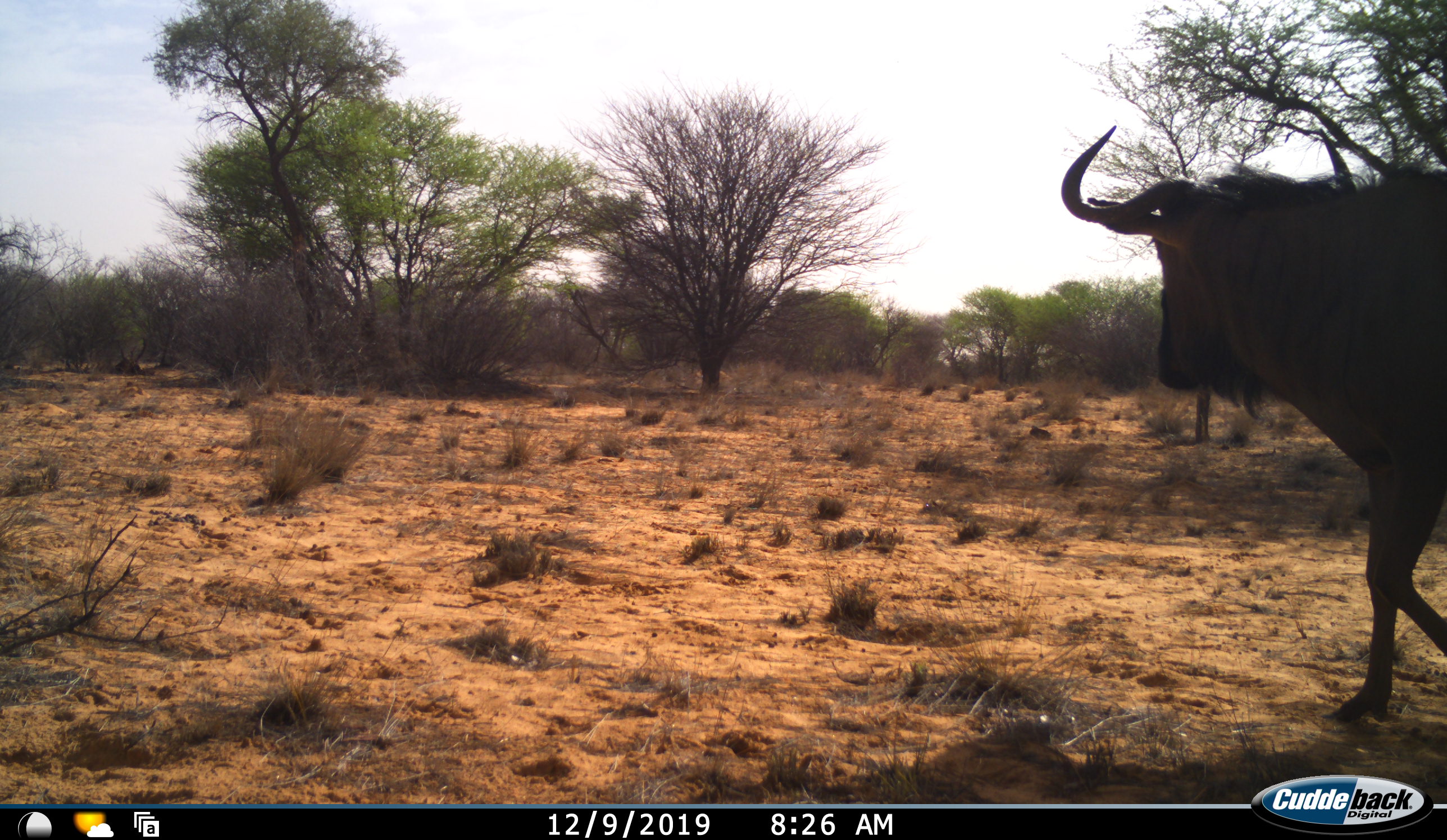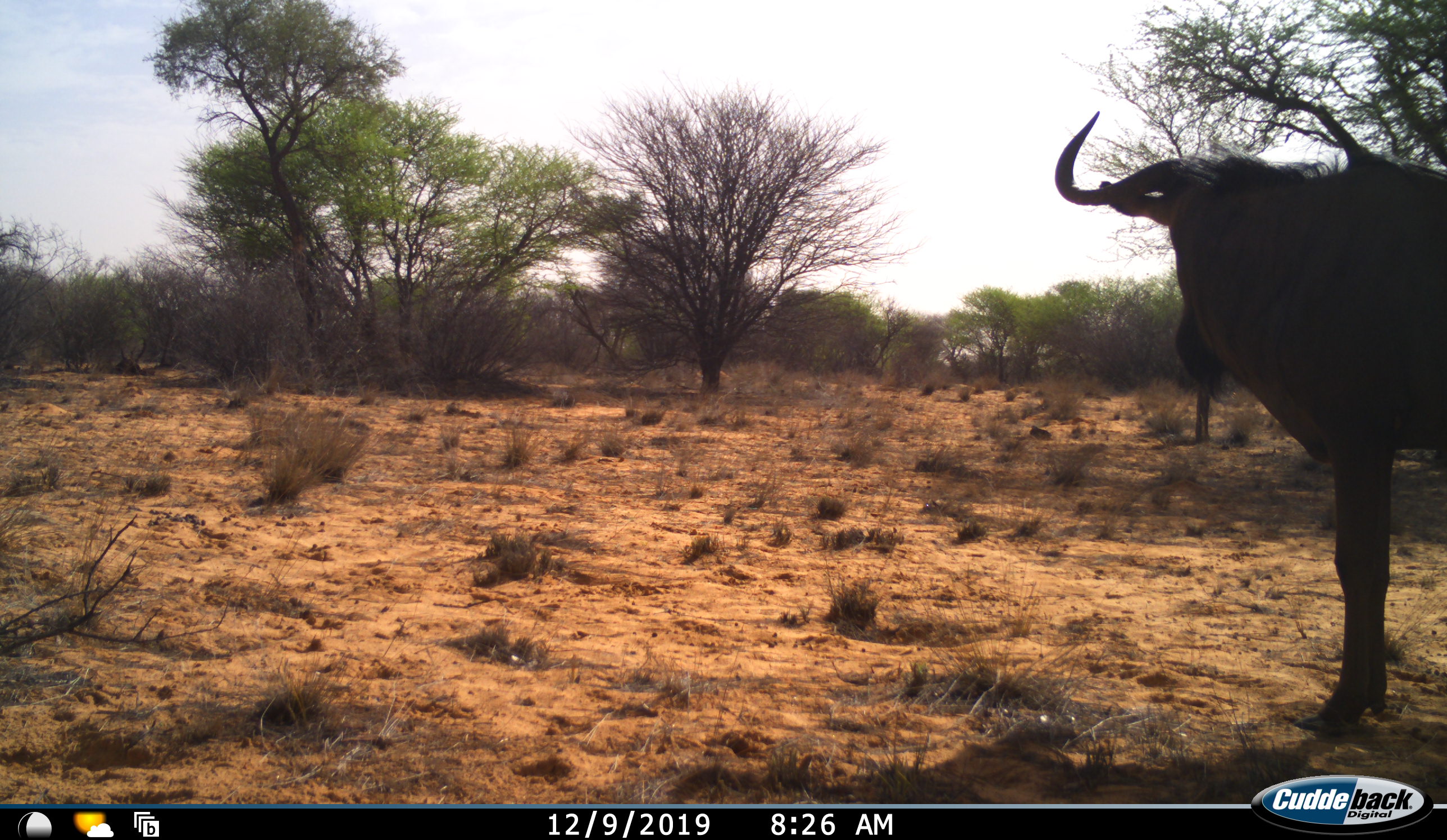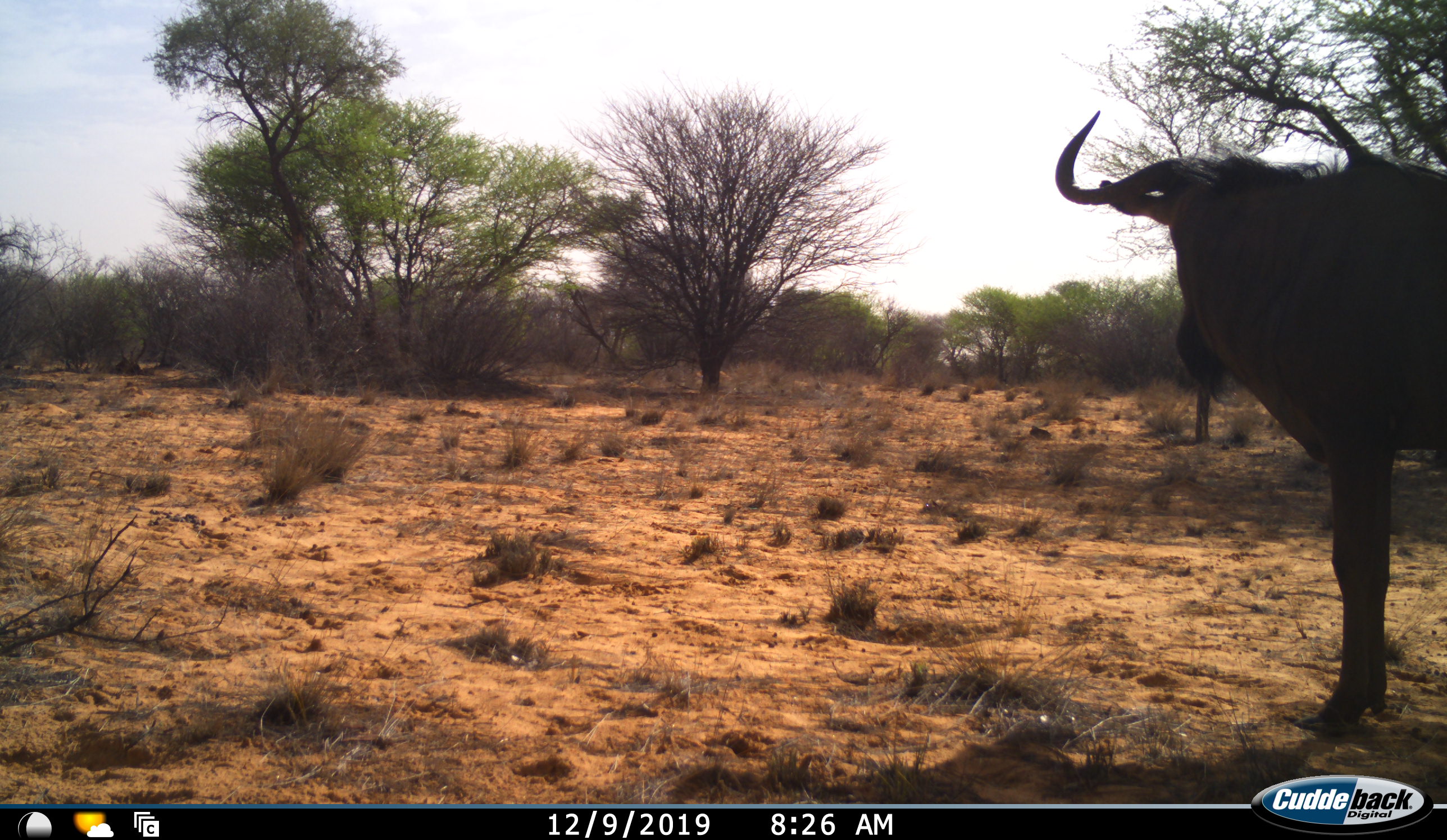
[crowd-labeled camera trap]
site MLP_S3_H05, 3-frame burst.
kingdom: Animalia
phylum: Chordata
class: Mammalia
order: Artiodactyla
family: Bovidae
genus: Connochaetes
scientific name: Connochaetes taurinus taurinus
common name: blue wildebeest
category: wildebeestblue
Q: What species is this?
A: Wildebeestblue (blue wildebeest) (Connochaetes taurinus taurinus).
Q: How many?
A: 1.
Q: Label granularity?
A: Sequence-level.